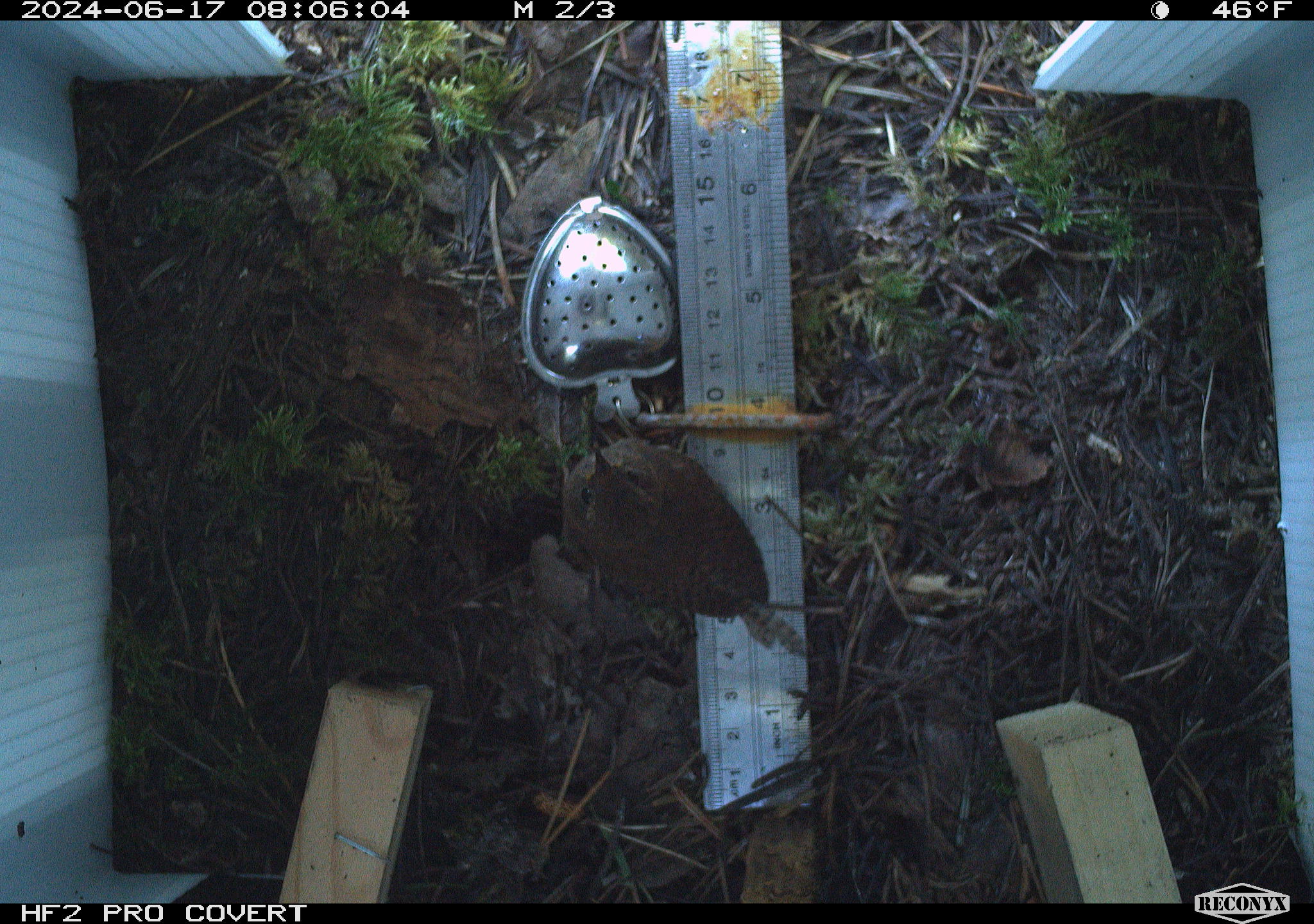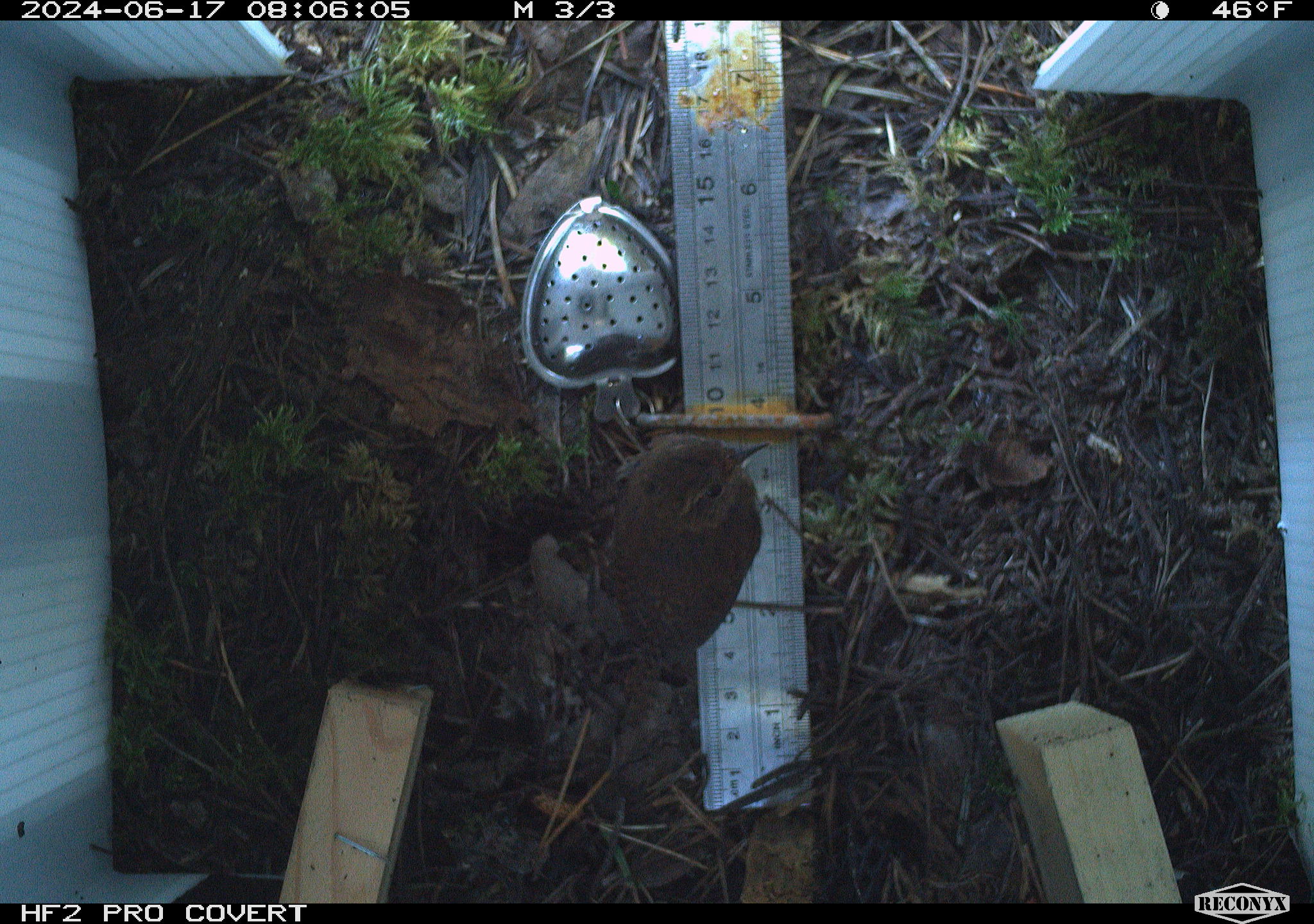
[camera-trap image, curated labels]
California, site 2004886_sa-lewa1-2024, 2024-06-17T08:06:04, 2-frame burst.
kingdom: Animalia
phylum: Chordata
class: Aves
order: Passeriformes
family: Troglodytidae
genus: Cistothorus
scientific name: Cistothorus palustris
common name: marsh wren